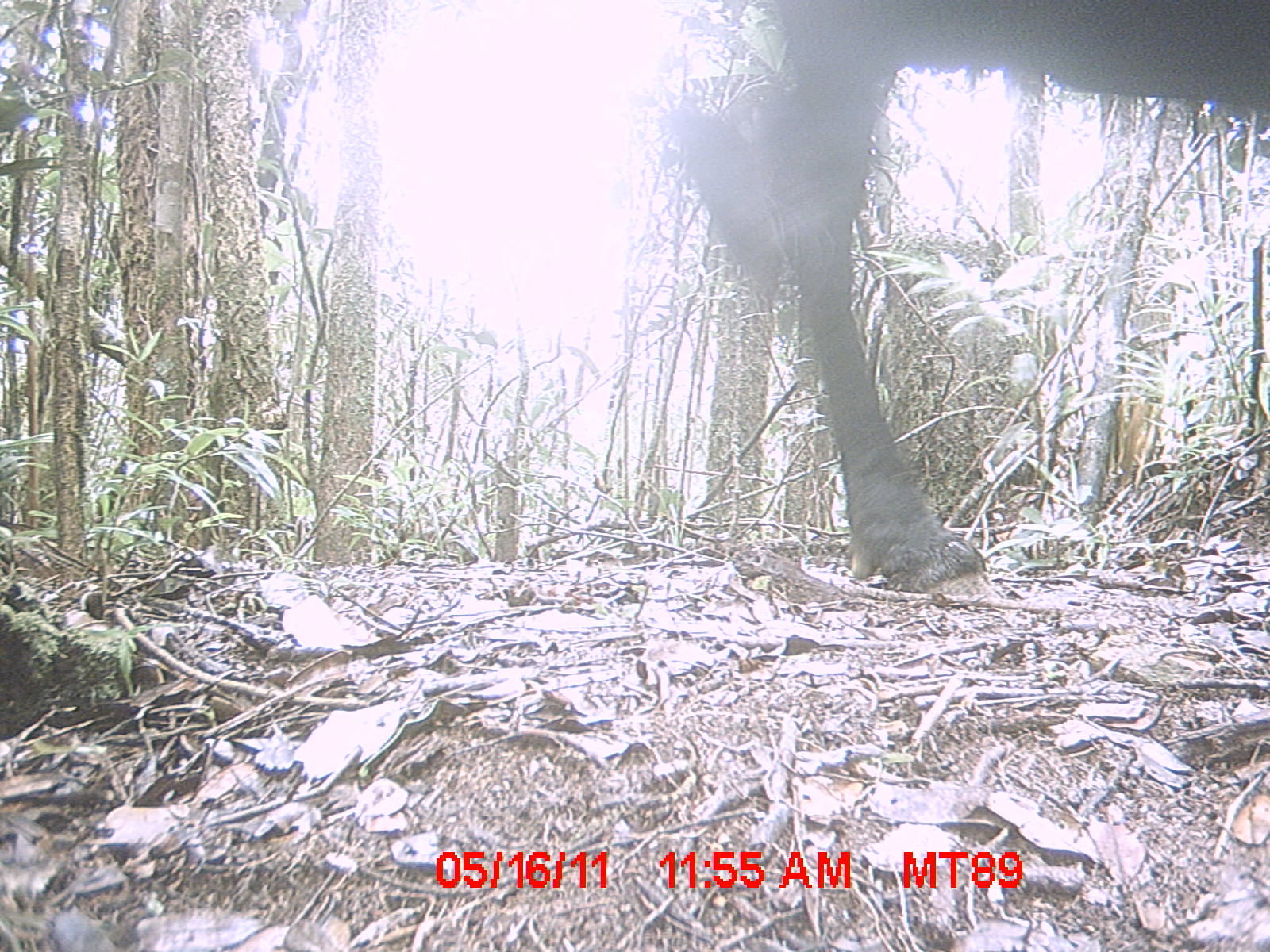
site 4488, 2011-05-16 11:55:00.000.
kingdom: Animalia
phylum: Chordata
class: Mammalia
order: Artiodactyla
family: Bovidae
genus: Bos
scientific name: Bos taurus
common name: domestic cattle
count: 4